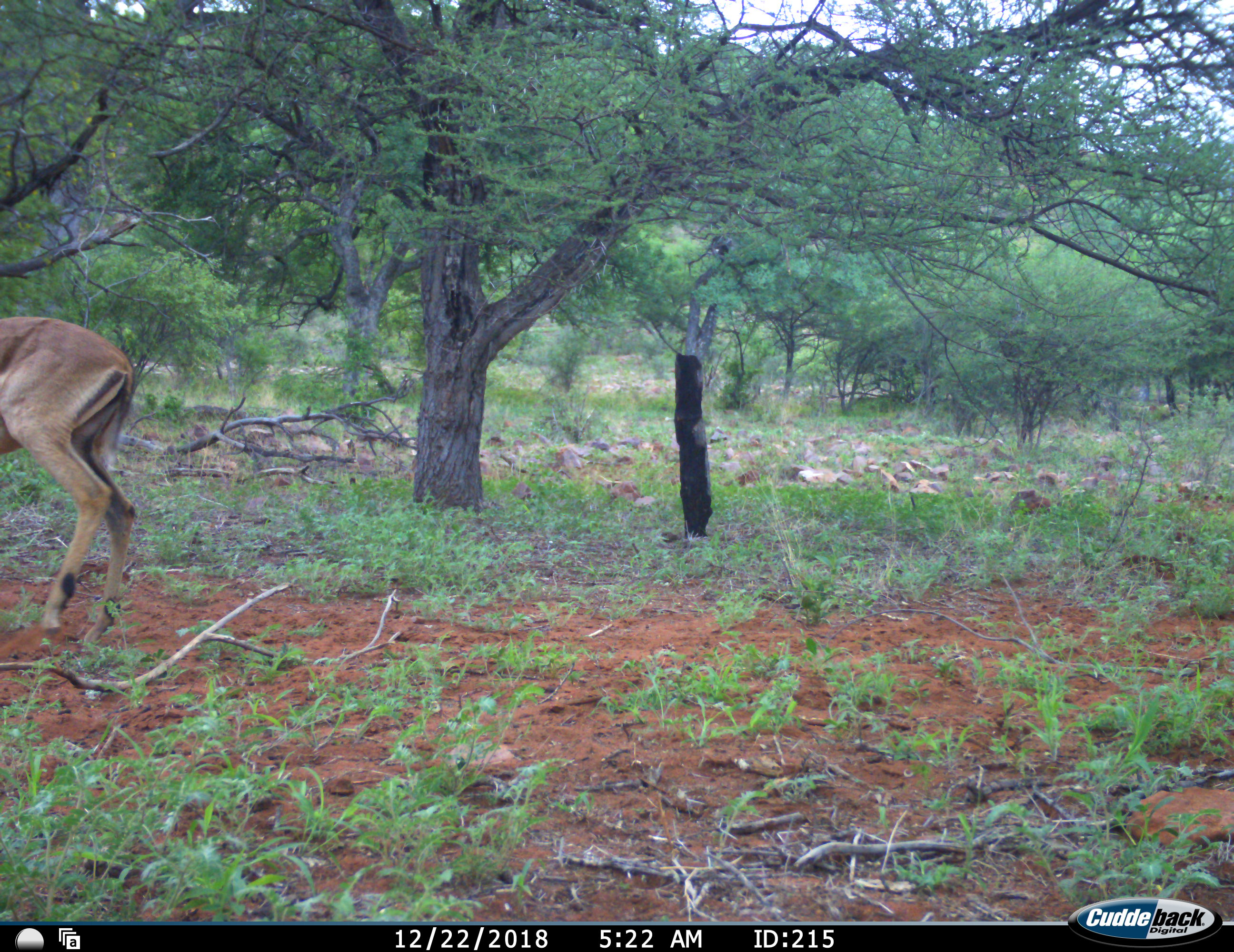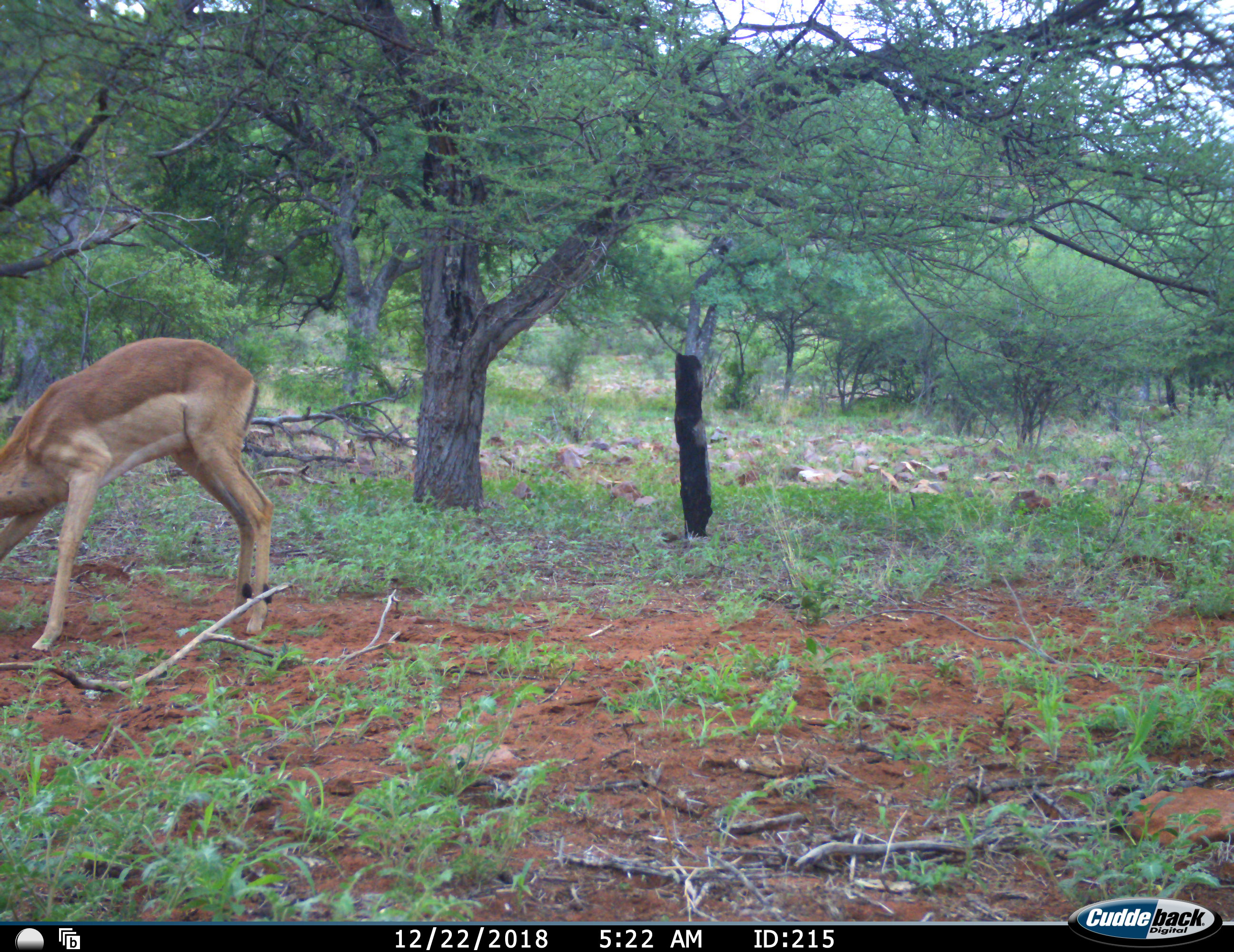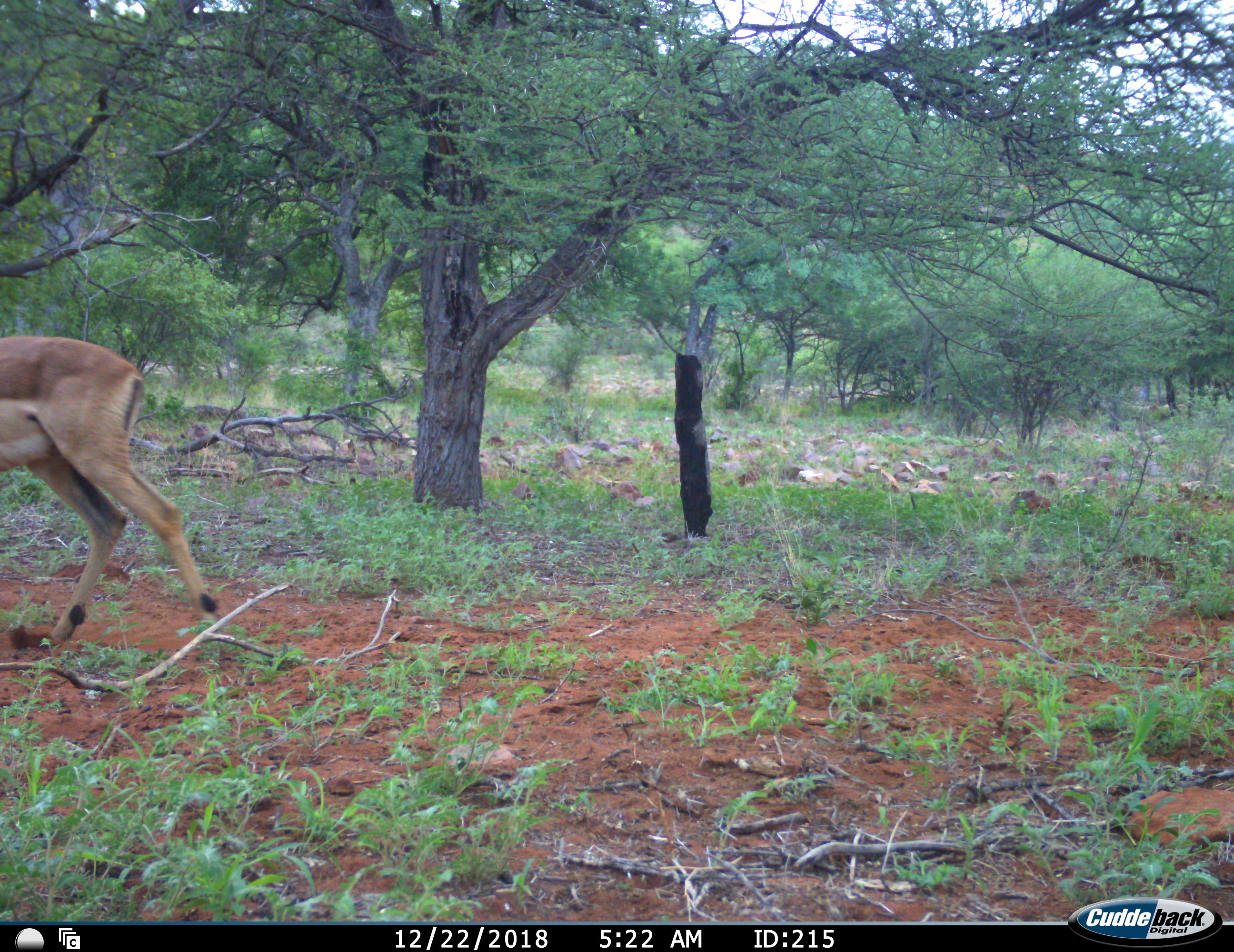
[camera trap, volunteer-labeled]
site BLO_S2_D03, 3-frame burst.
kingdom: Animalia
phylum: Chordata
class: Mammalia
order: Artiodactyla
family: Bovidae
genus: Aepyceros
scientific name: Aepyceros melampus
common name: impala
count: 1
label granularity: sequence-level